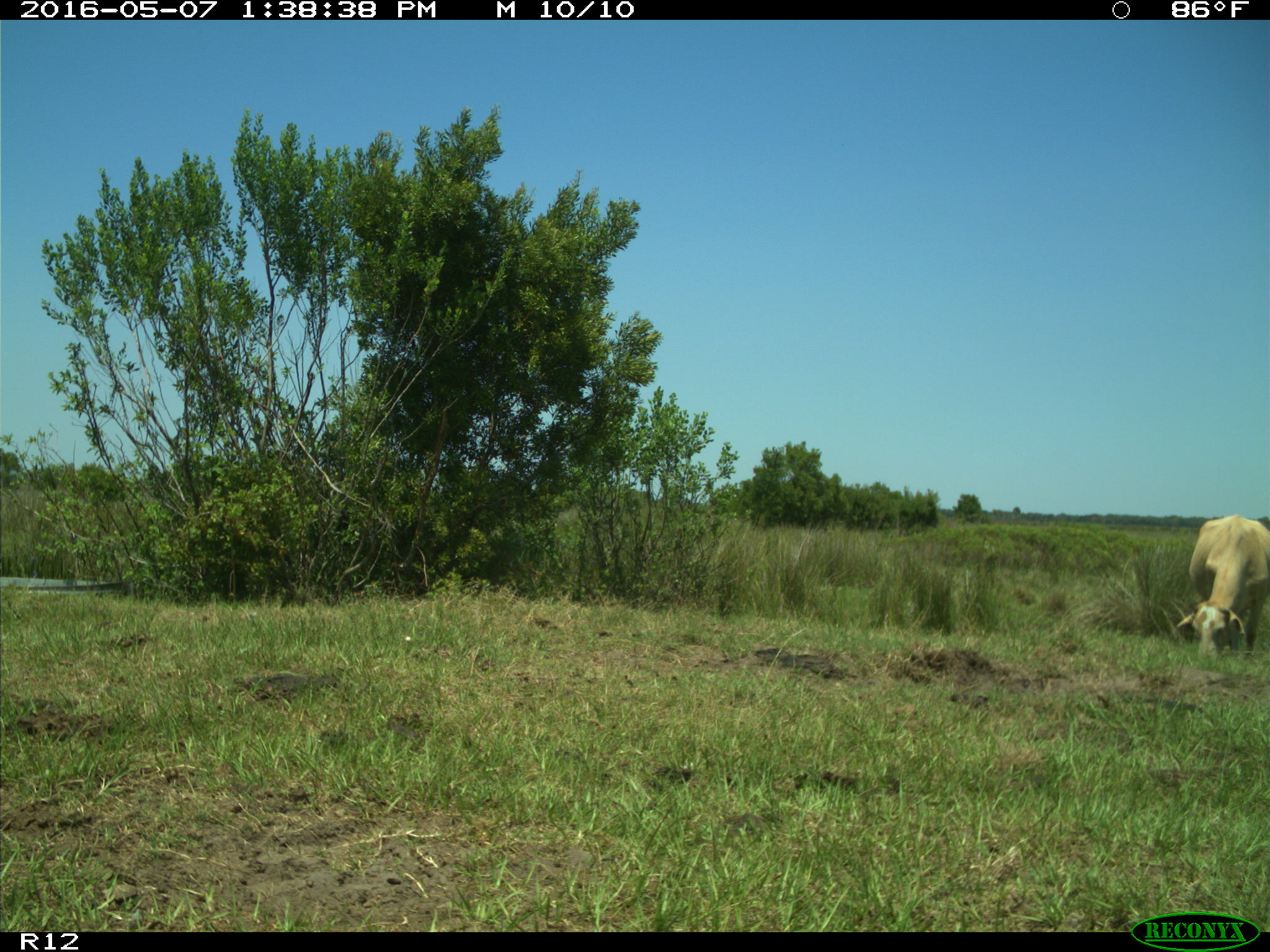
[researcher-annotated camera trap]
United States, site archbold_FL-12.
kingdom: Animalia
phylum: Chordata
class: Mammalia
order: Artiodactyla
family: Bovidae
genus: Bos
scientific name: Bos taurus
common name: domestic cow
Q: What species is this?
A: Bos taurus (domestic cow).